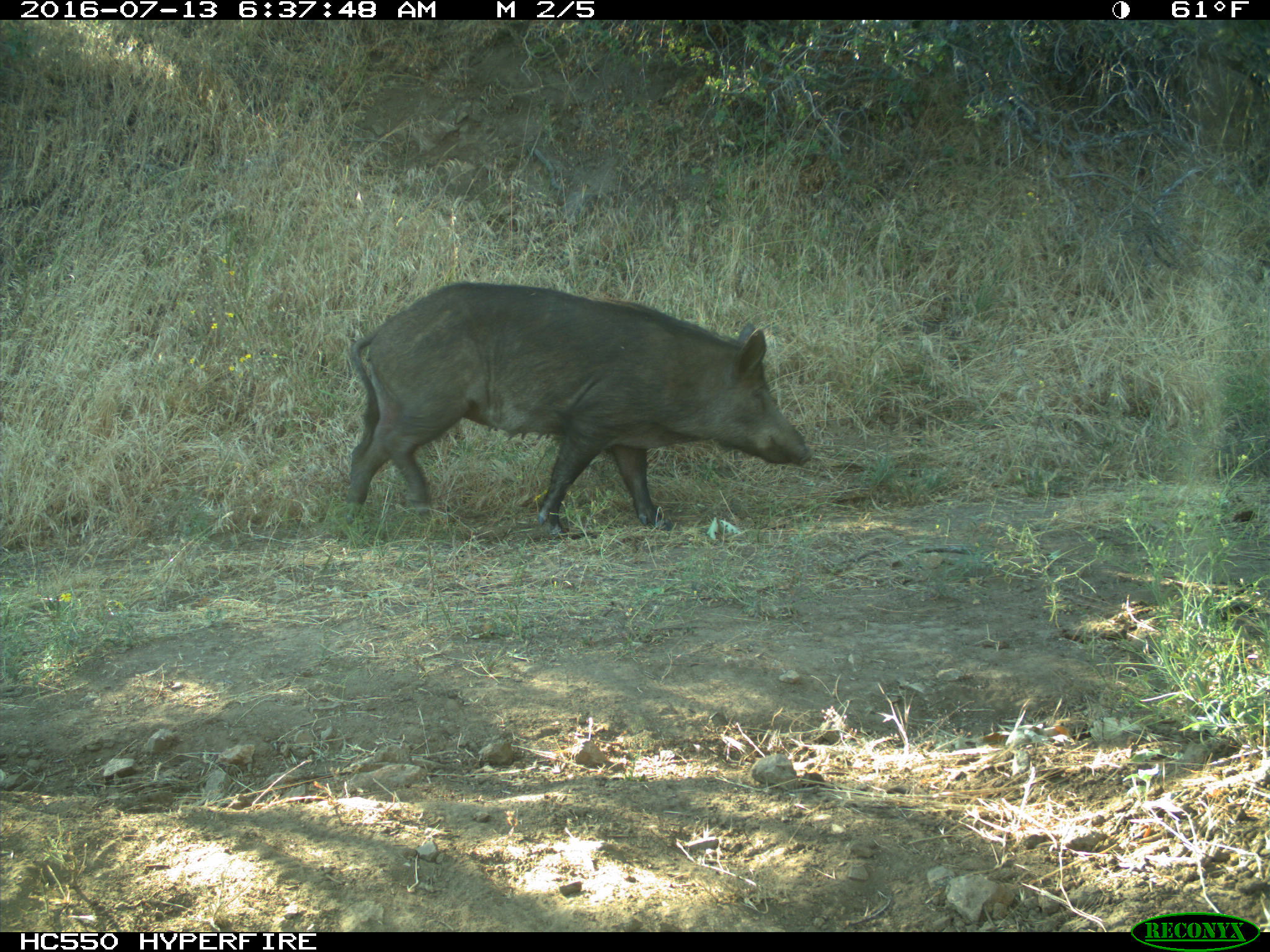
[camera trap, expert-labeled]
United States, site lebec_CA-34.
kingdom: Animalia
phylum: Chordata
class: Mammalia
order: Artiodactyla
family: Suidae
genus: Sus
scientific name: Sus scrofa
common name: wild boar